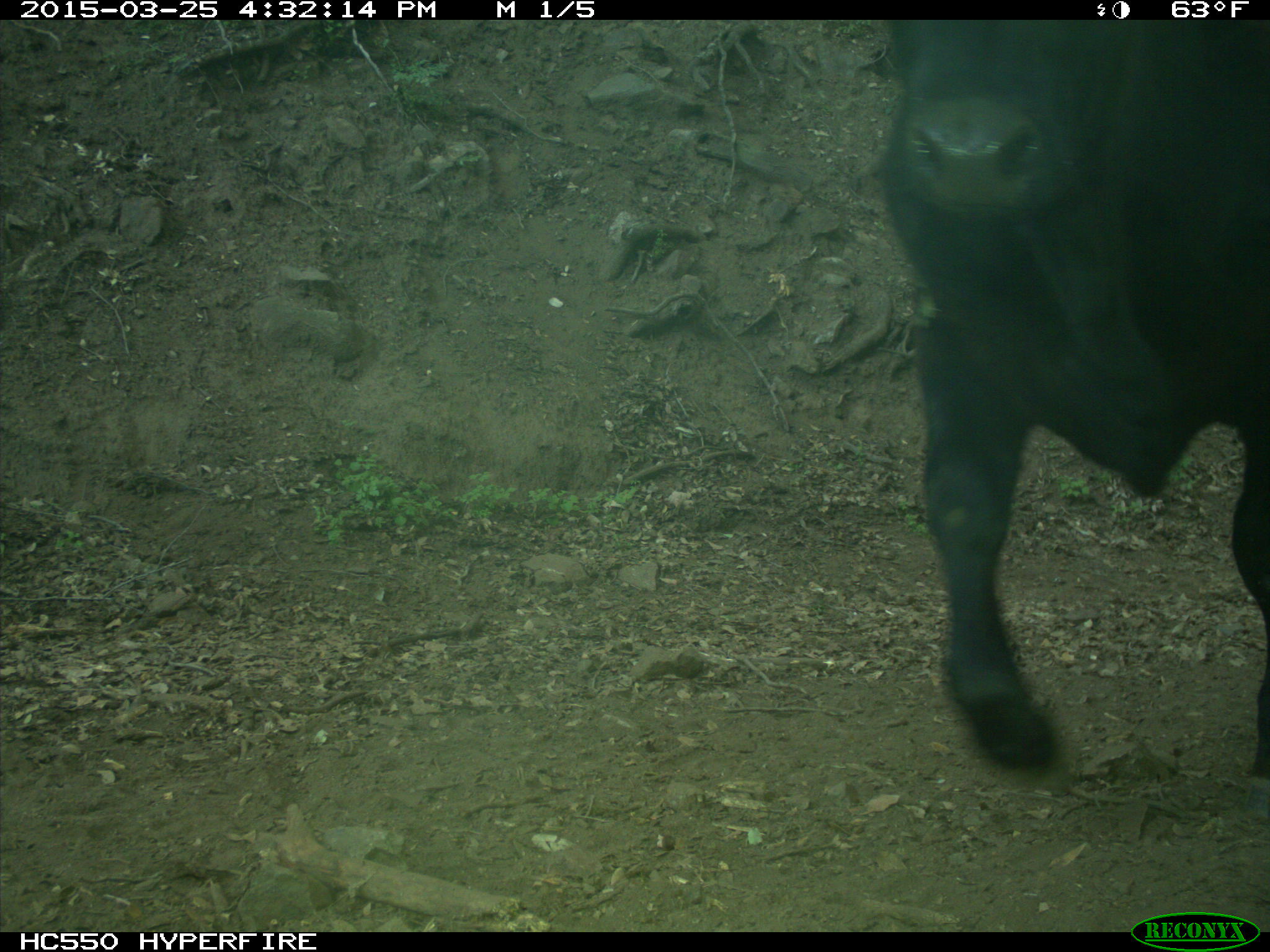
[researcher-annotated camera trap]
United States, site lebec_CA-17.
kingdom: Animalia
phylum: Chordata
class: Mammalia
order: Artiodactyla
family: Bovidae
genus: Bos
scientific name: Bos taurus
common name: domestic cow